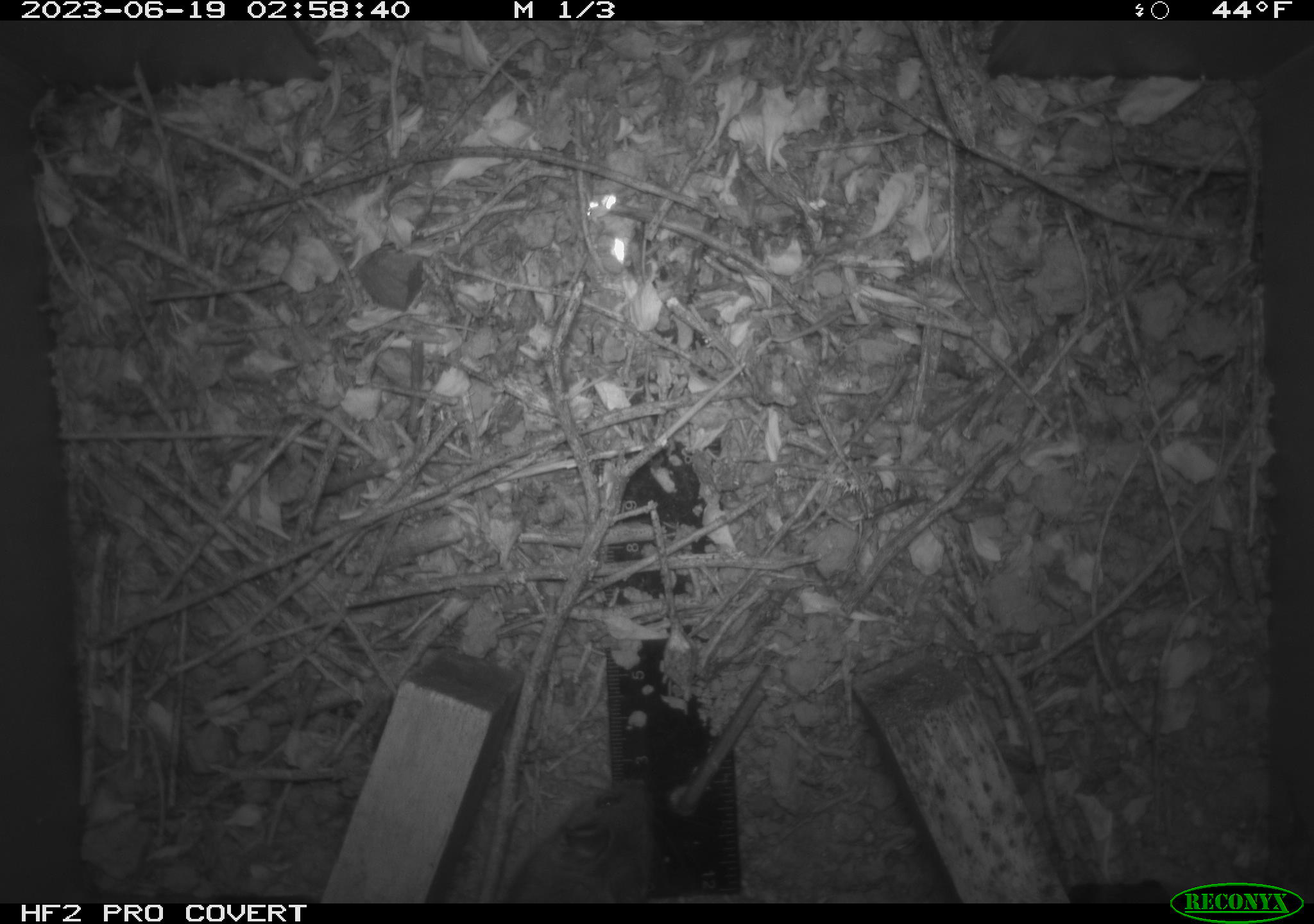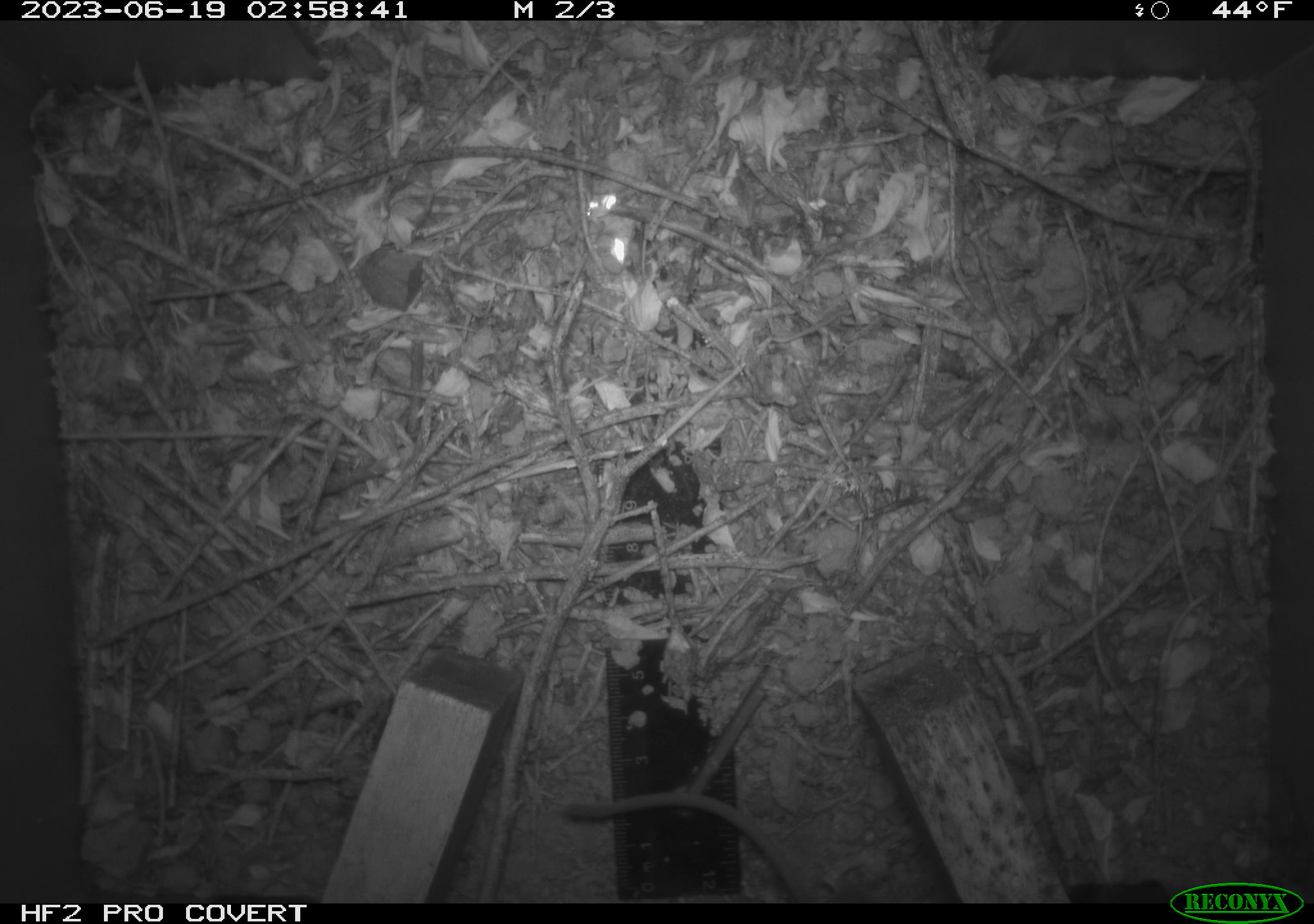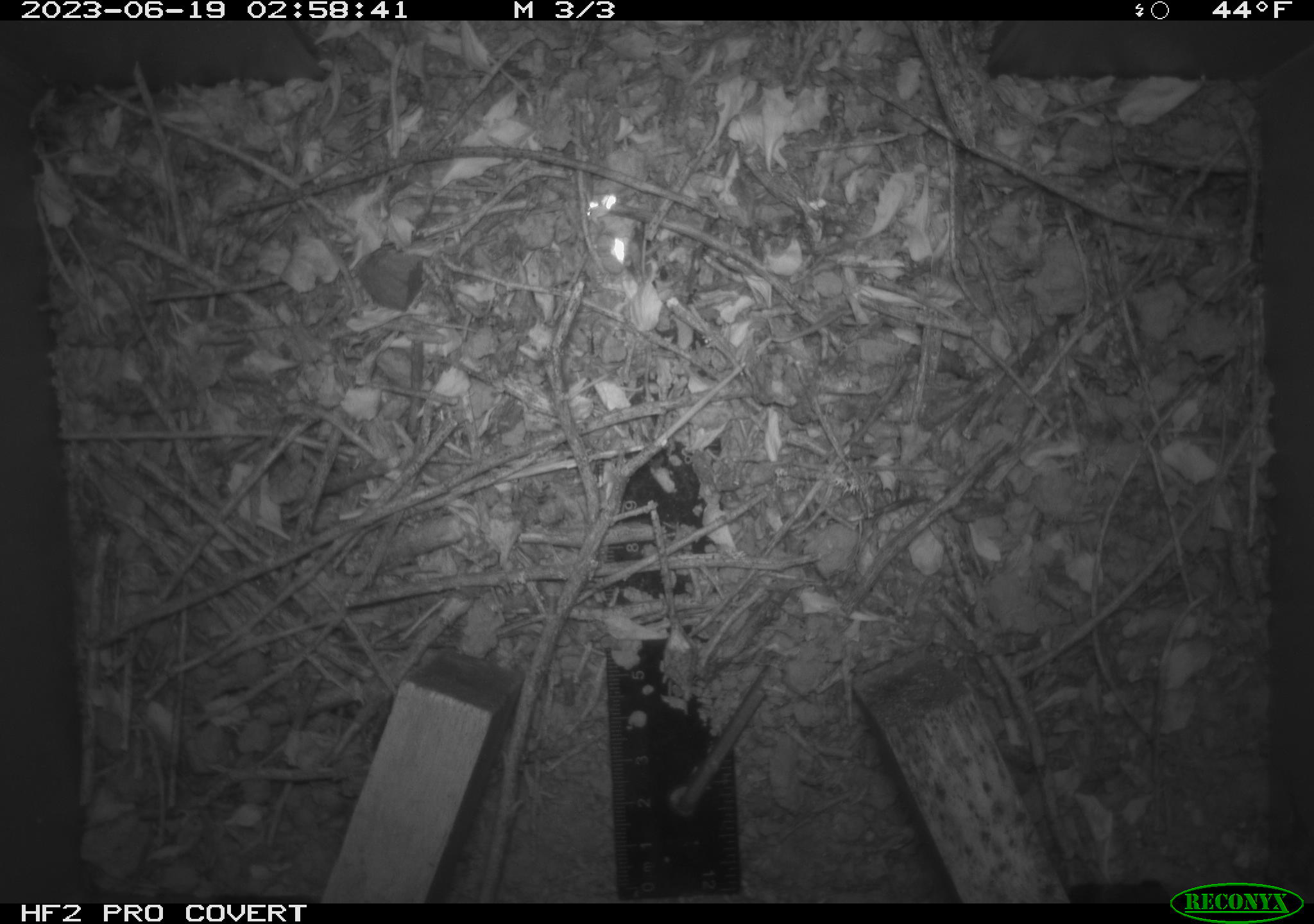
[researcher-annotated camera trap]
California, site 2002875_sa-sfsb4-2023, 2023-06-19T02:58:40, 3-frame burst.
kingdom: Animalia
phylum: Chordata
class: Mammalia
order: Rodentia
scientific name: Rodentia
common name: mouse species